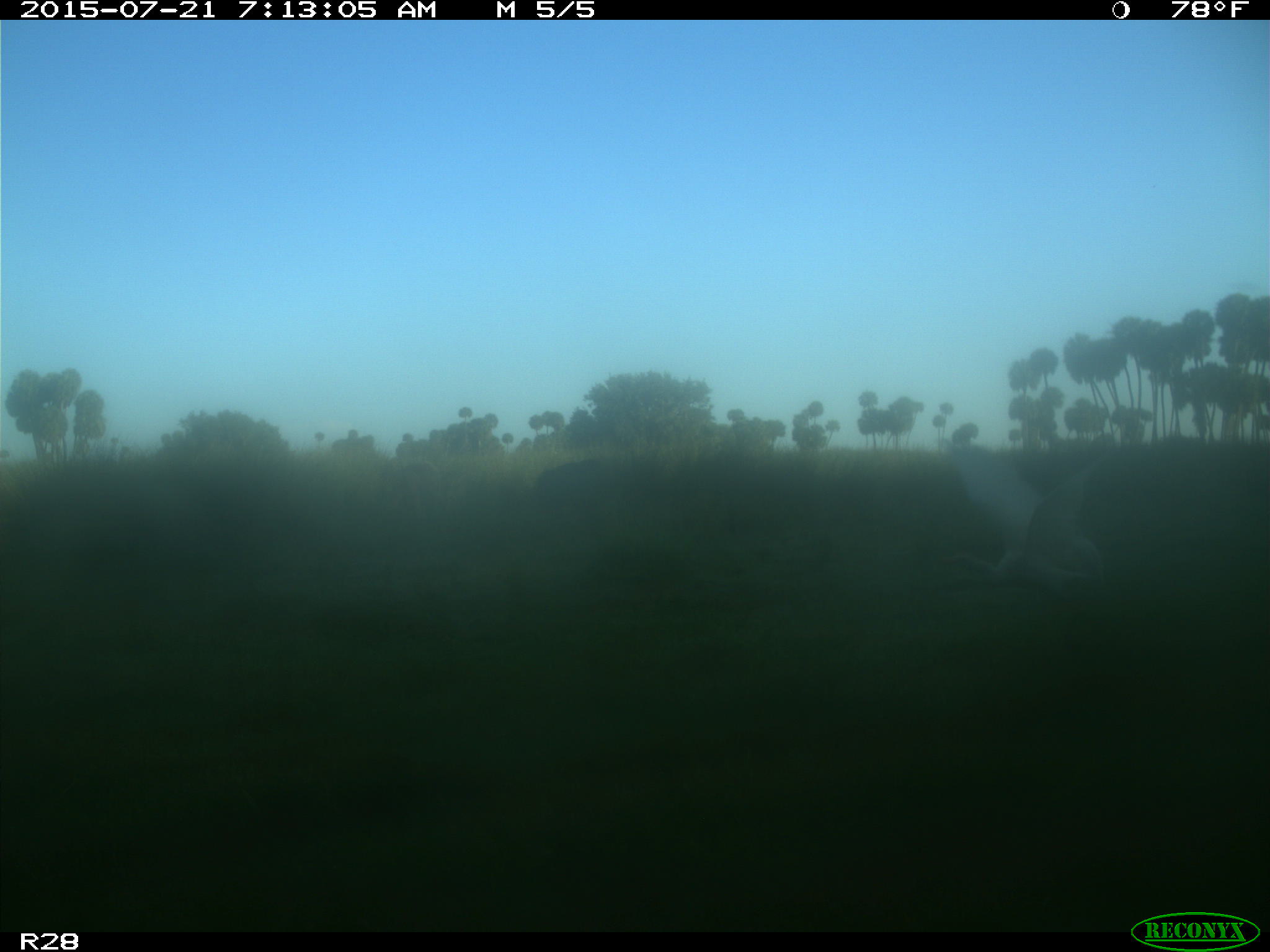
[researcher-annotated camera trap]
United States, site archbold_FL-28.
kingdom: Animalia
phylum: Chordata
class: Mammalia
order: Artiodactyla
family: Bovidae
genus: Bos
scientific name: Bos taurus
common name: domestic cow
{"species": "Bos taurus (domestic cow)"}